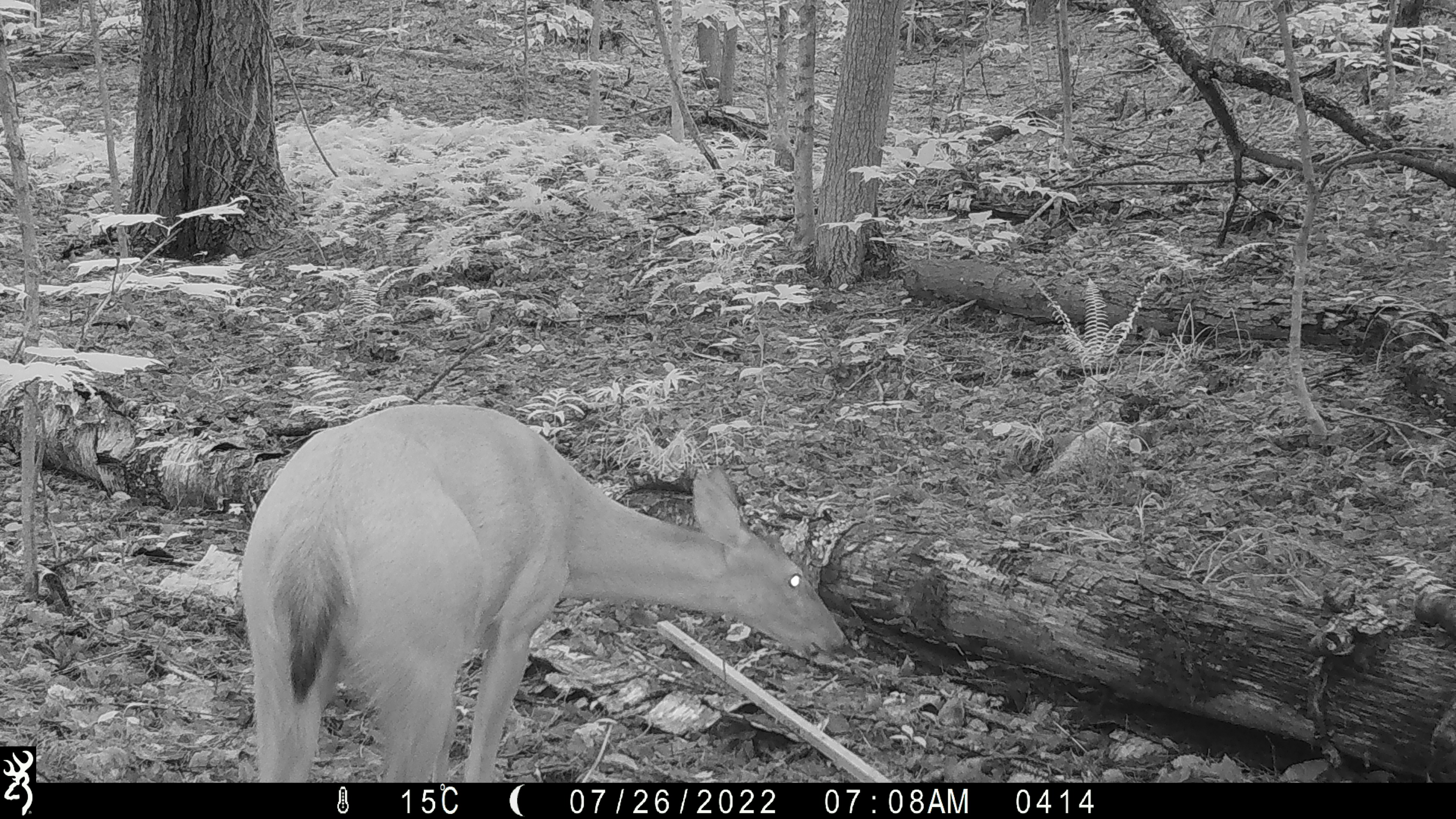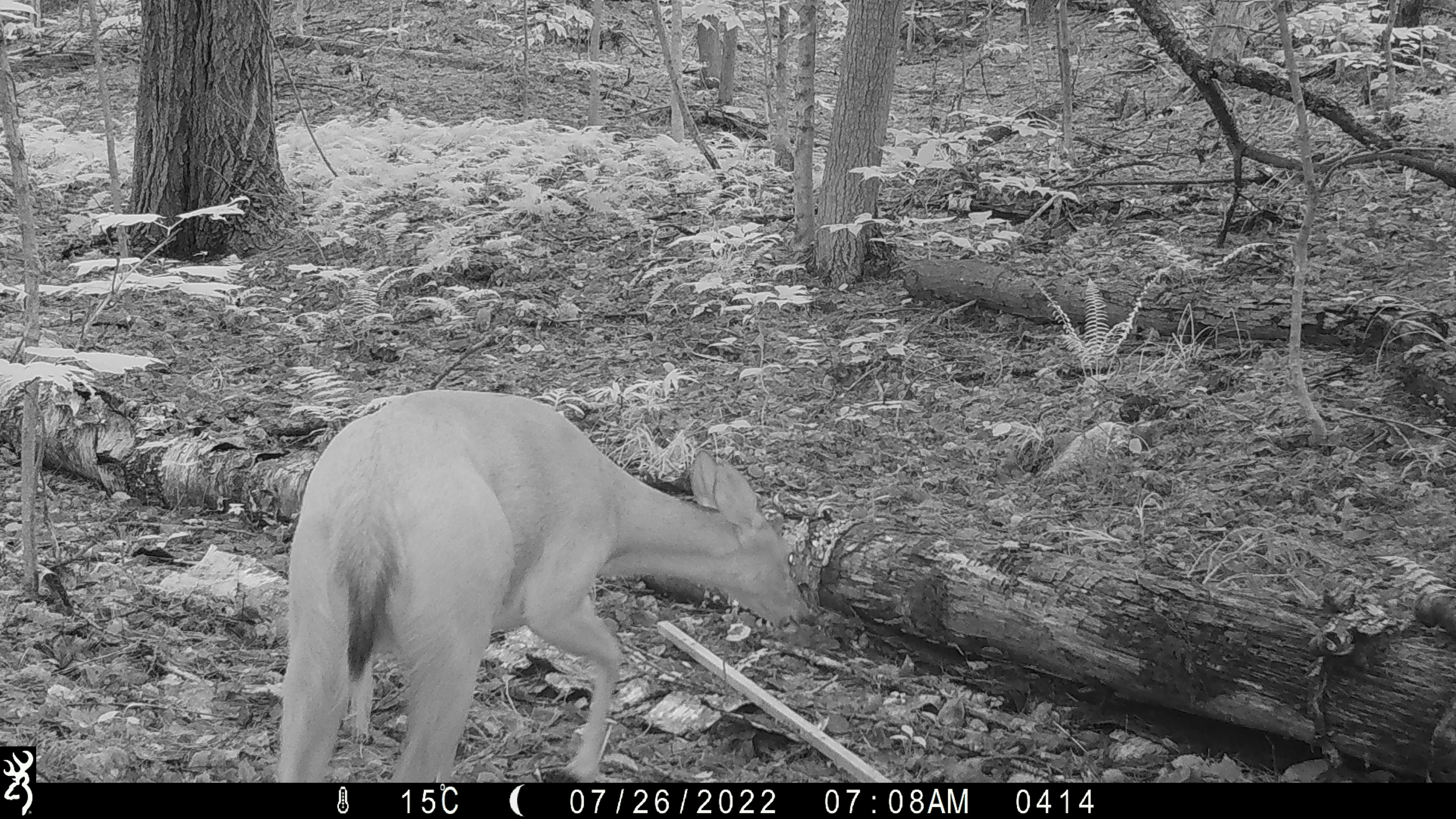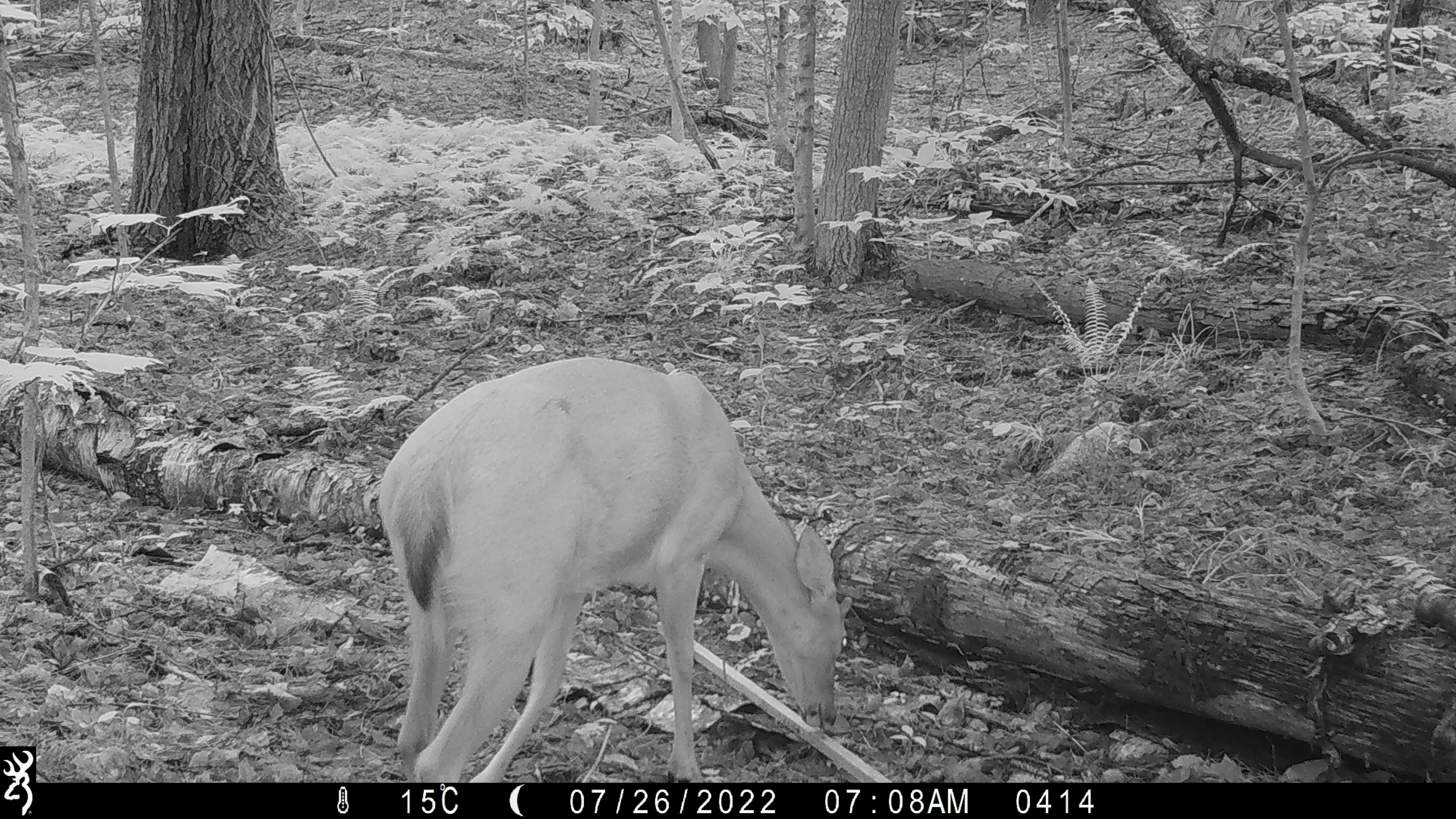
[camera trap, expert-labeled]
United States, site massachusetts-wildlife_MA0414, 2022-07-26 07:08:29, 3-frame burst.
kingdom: Animalia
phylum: Chordata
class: Mammalia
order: Artiodactyla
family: Cervidae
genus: Odocoileus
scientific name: Odocoileus virginianus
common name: white-tailed deer